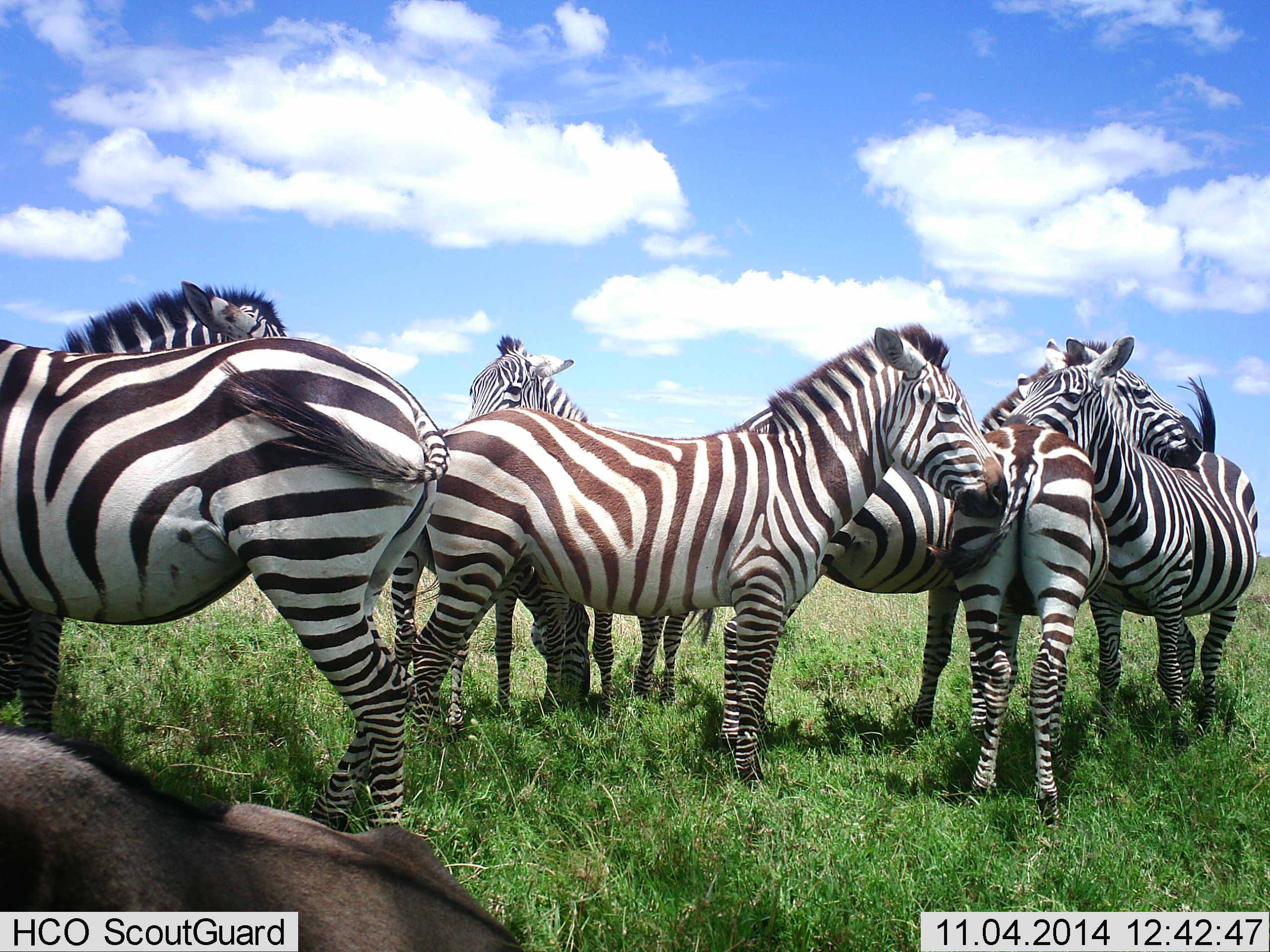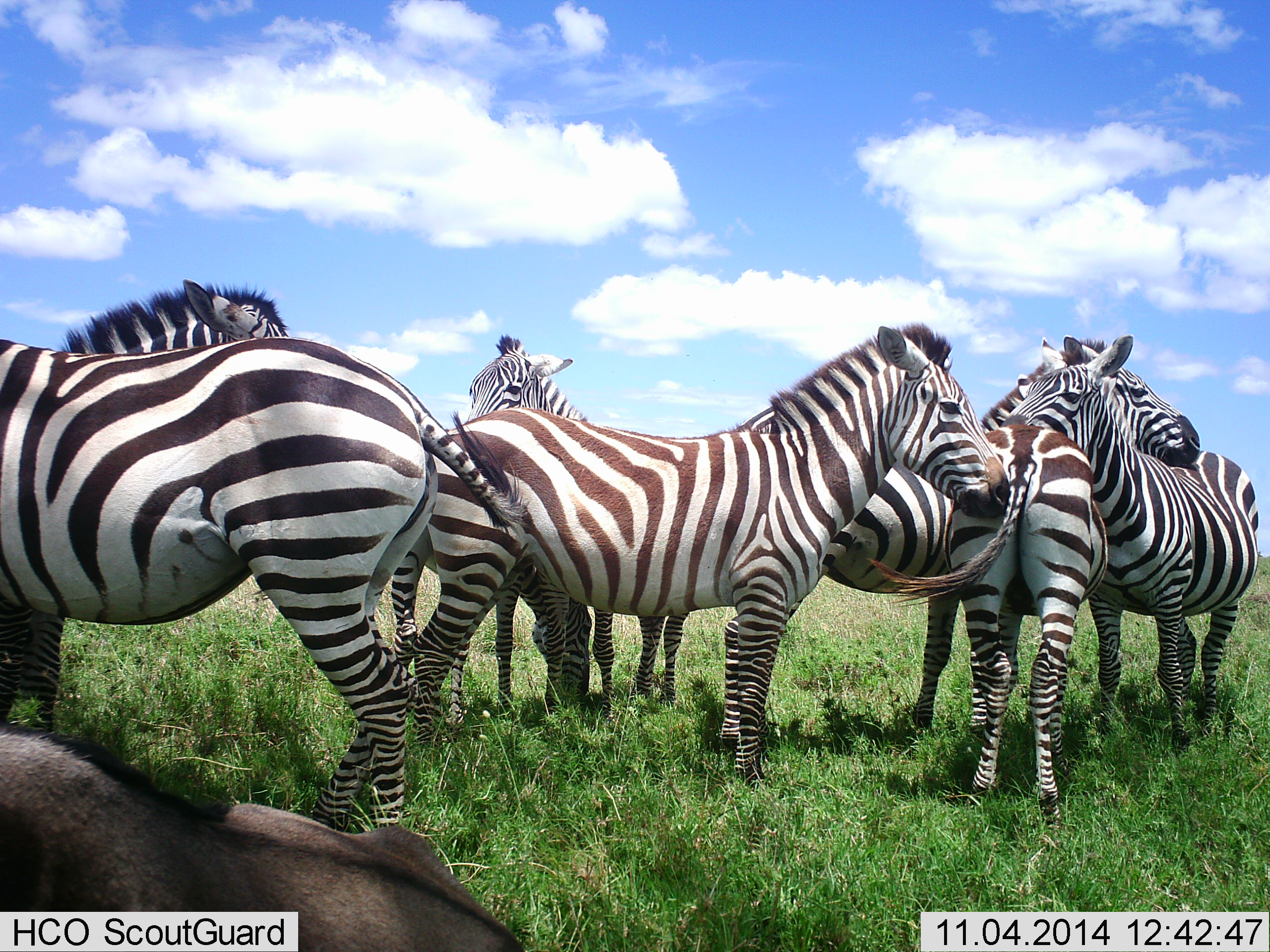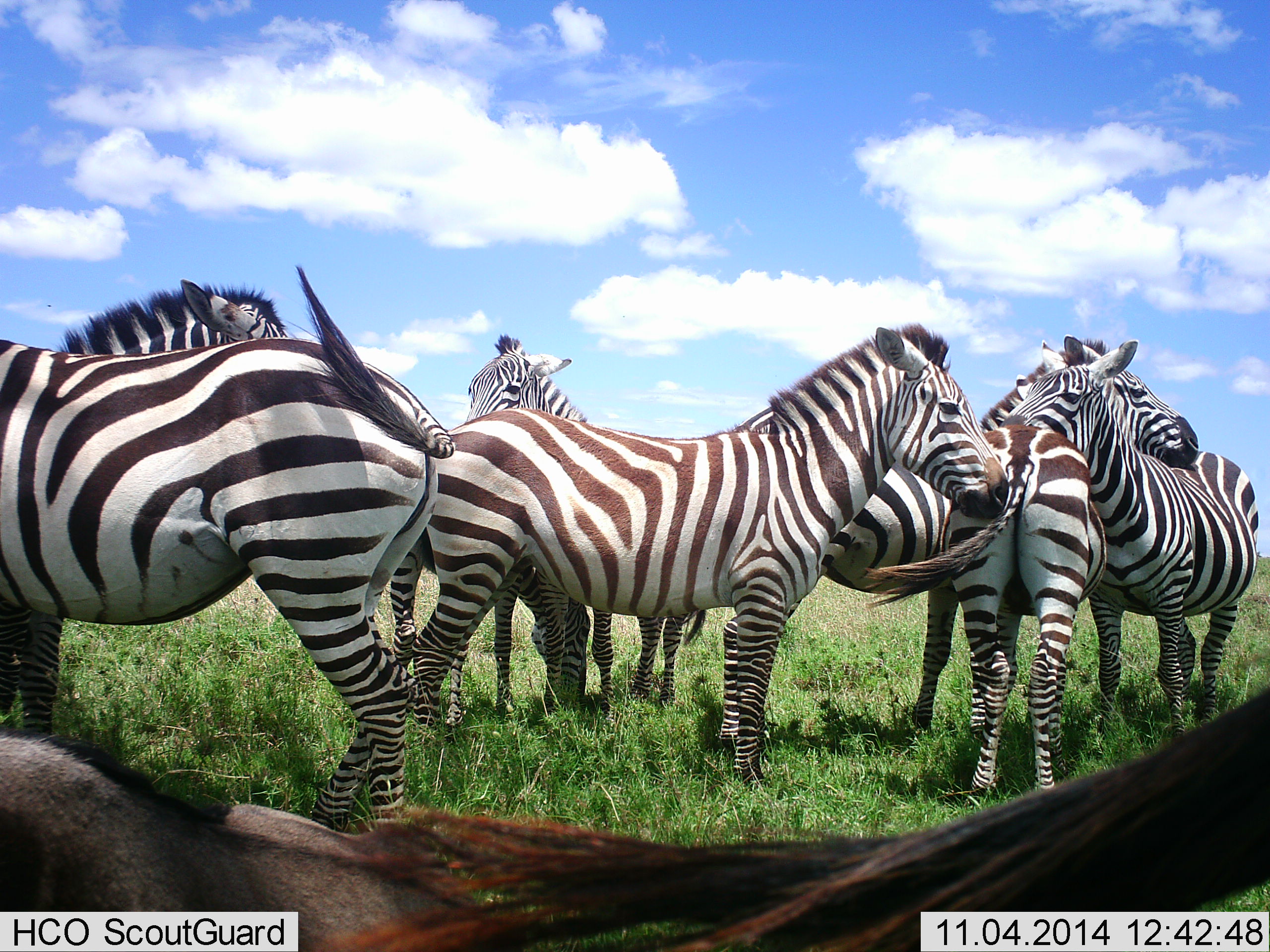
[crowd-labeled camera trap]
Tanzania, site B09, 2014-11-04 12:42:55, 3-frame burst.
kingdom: Animalia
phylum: Chordata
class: Mammalia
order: Artiodactyla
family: Bovidae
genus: Connochaetes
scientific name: Connochaetes taurinus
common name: blue wildebeest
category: wildebeest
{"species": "wildebeest (blue wildebeest) (Connochaetes taurinus)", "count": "1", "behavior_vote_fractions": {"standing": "10%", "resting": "100%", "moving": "0%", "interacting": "0%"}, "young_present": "0%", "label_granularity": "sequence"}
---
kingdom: Animalia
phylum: Chordata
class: Mammalia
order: Perissodactyla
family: Equidae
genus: Equus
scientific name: Equus quagga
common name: plains zebra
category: zebra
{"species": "zebra (plains zebra) (Equus quagga)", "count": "7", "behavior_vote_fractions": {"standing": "94%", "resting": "11%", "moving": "0%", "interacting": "56%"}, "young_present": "0%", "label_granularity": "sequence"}